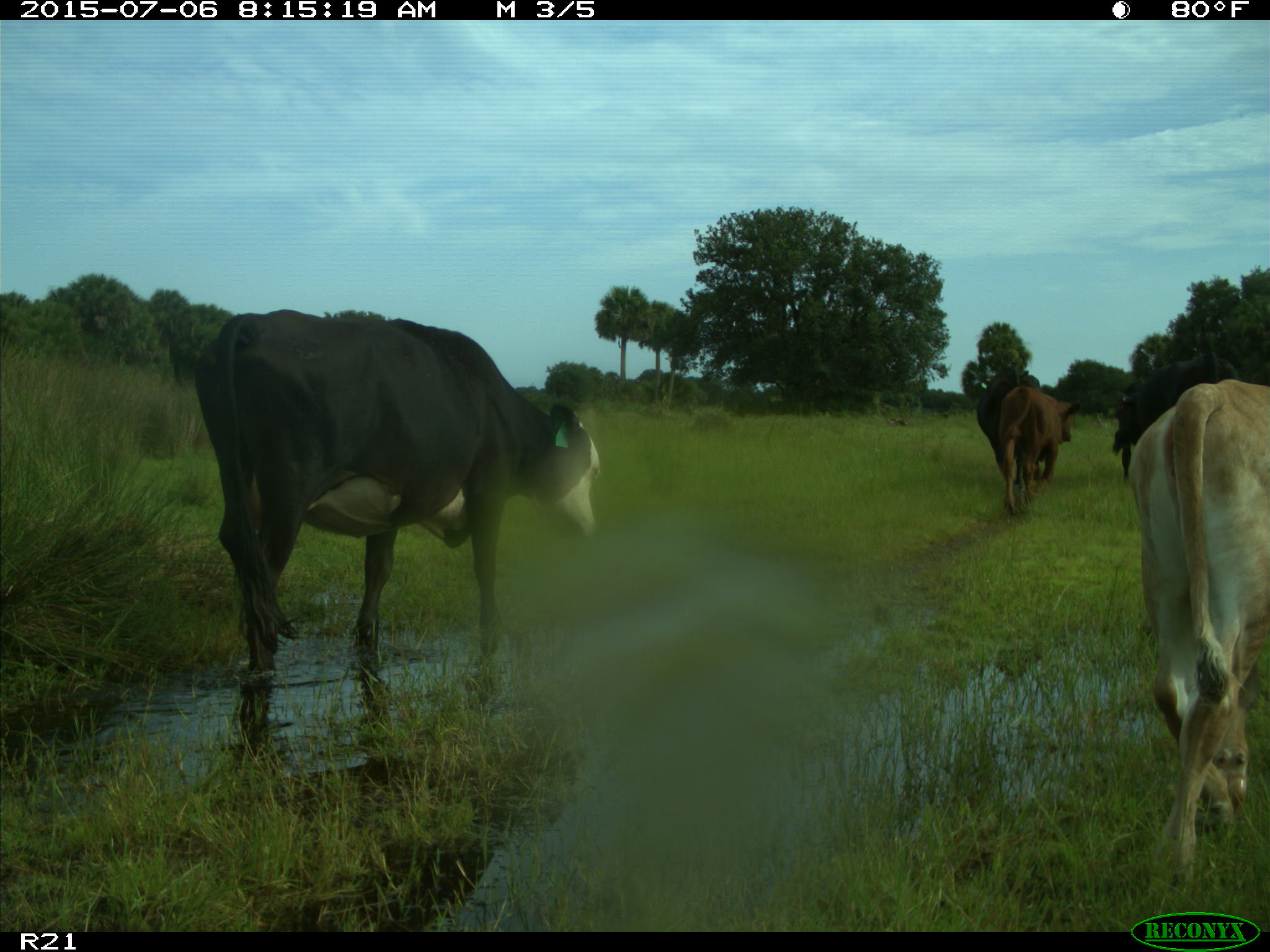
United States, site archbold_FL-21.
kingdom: Animalia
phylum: Chordata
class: Mammalia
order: Artiodactyla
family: Bovidae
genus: Bos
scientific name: Bos taurus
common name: domestic cow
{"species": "Bos taurus (domestic cow)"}